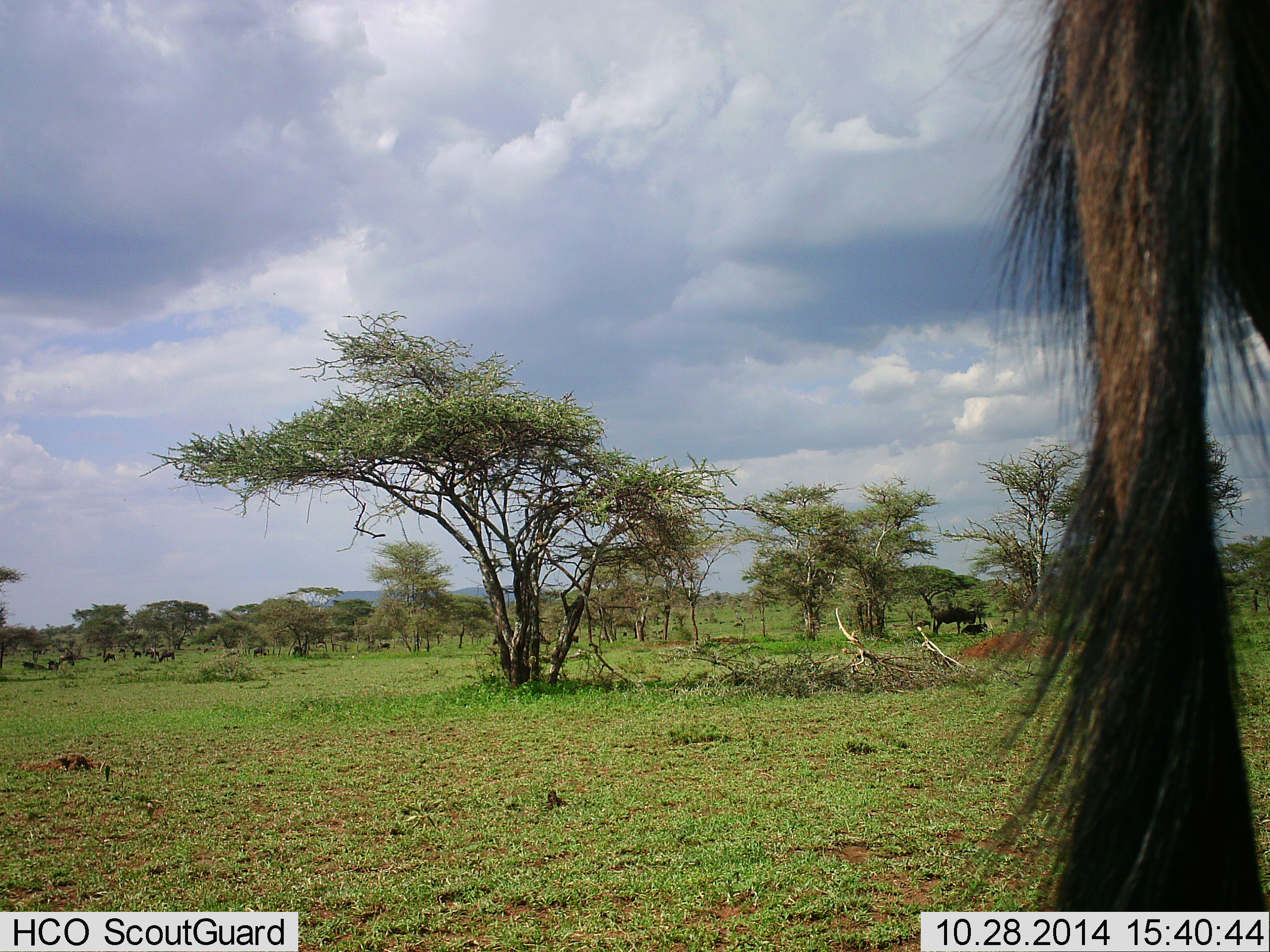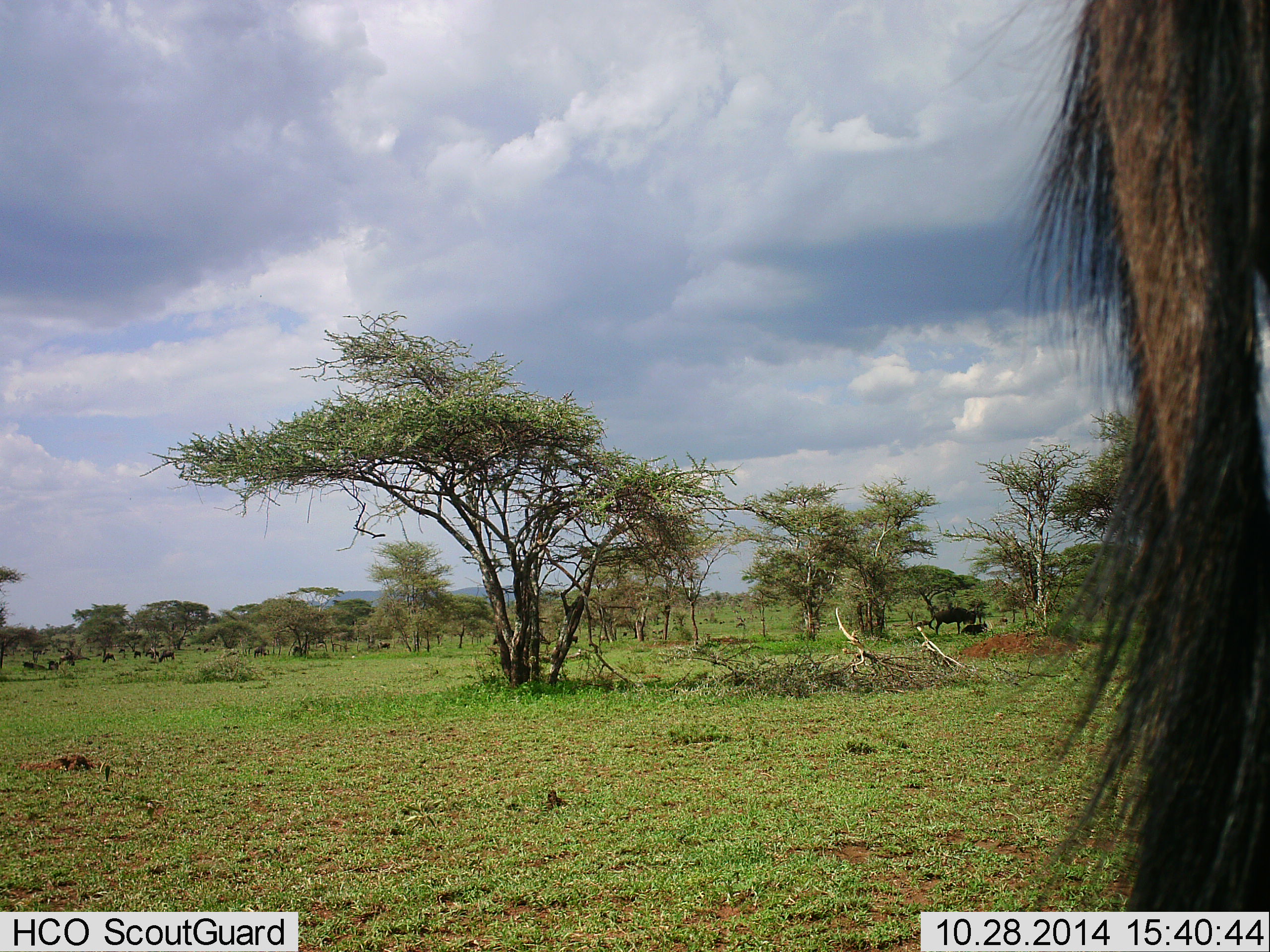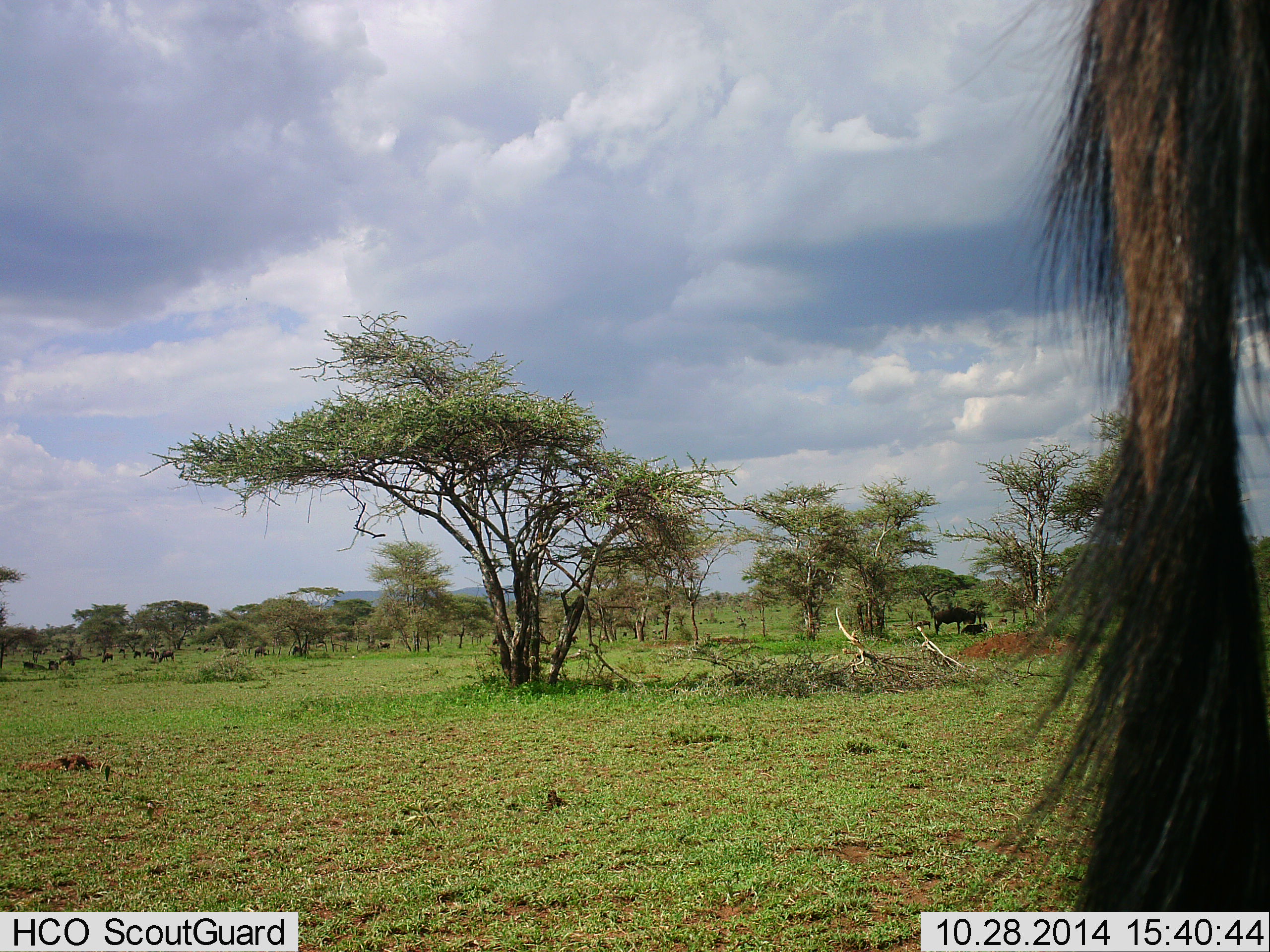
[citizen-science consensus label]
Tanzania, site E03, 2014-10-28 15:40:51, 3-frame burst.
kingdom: Animalia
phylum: Chordata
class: Mammalia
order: Artiodactyla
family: Bovidae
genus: Connochaetes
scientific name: Connochaetes taurinus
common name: blue wildebeest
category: wildebeest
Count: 11-50.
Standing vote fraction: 80%.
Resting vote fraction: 20%.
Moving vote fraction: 10%.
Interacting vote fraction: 0%.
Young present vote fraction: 0%.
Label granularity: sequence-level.